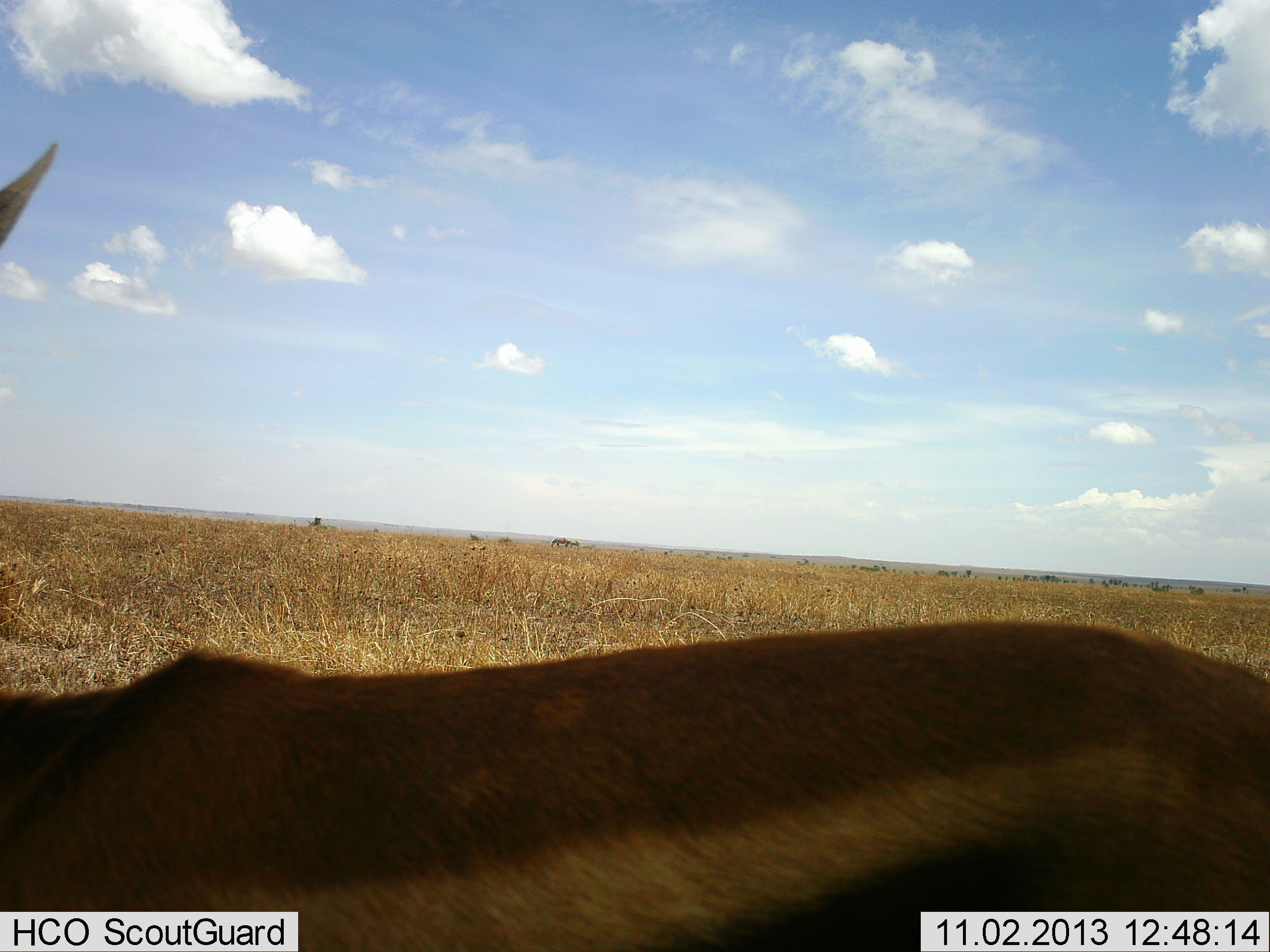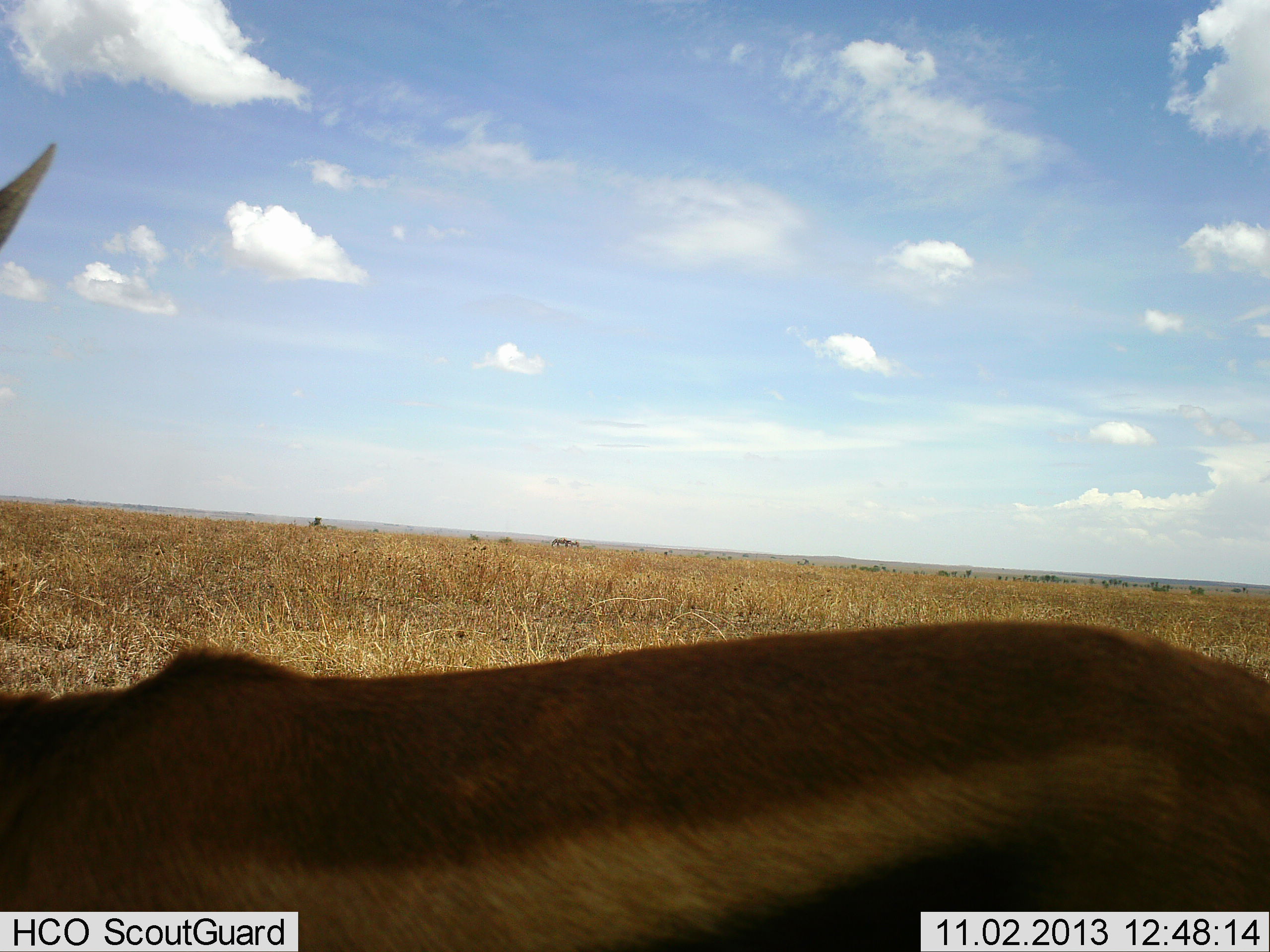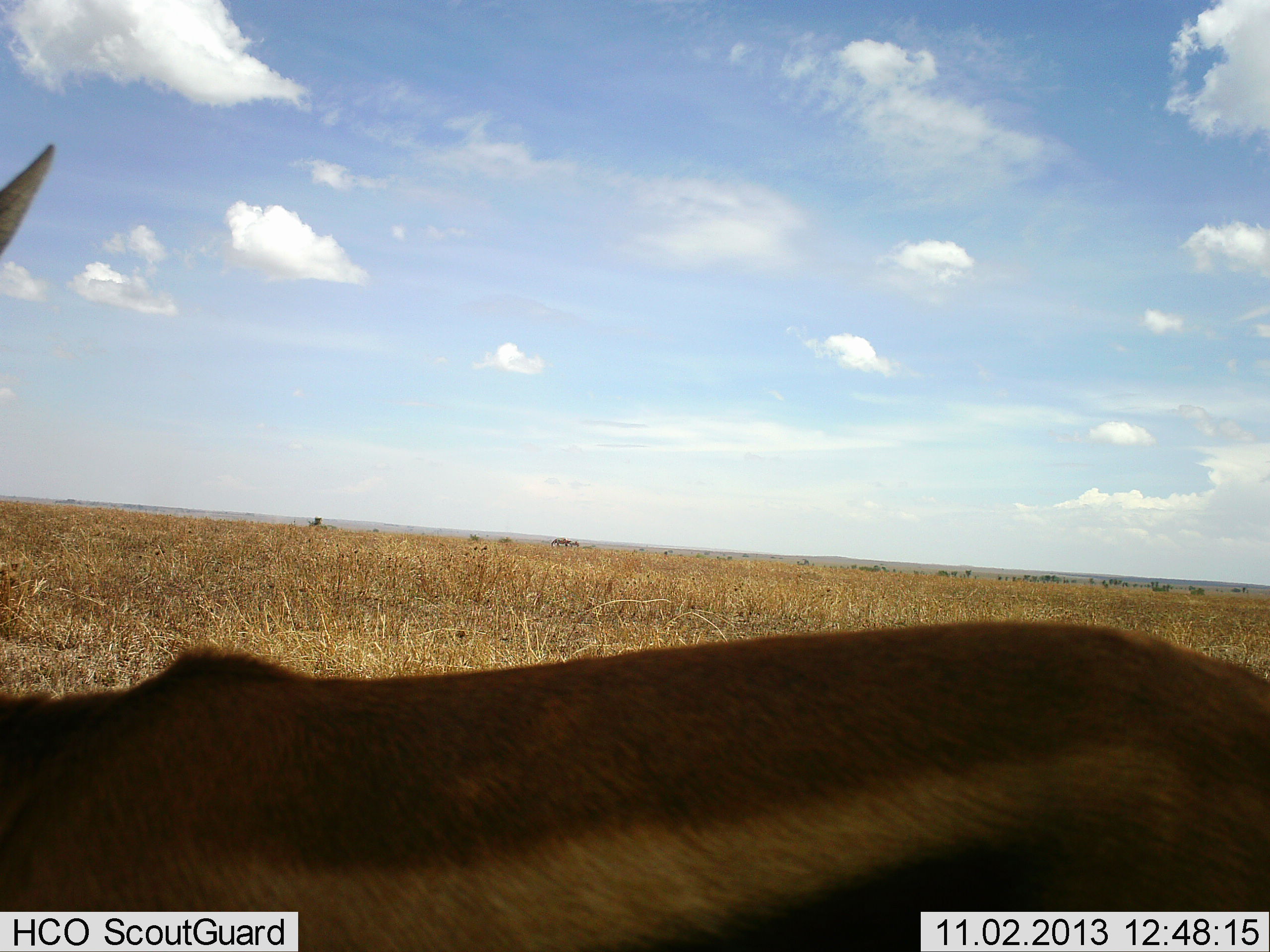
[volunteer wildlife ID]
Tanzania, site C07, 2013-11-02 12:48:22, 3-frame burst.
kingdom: Animalia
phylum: Chordata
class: Mammalia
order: Artiodactyla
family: Bovidae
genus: Eudorcas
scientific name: Eudorcas thomsonii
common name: thomson's gazelle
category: gazellethomsons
Gazellethomsons (thomson's gazelle) (Eudorcas thomsonii), count 1. Behavior (volunteer vote fractions): standing 100%, resting 0%, moving 0%, interacting 0%. Young present (vote fraction): 0%. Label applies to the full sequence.